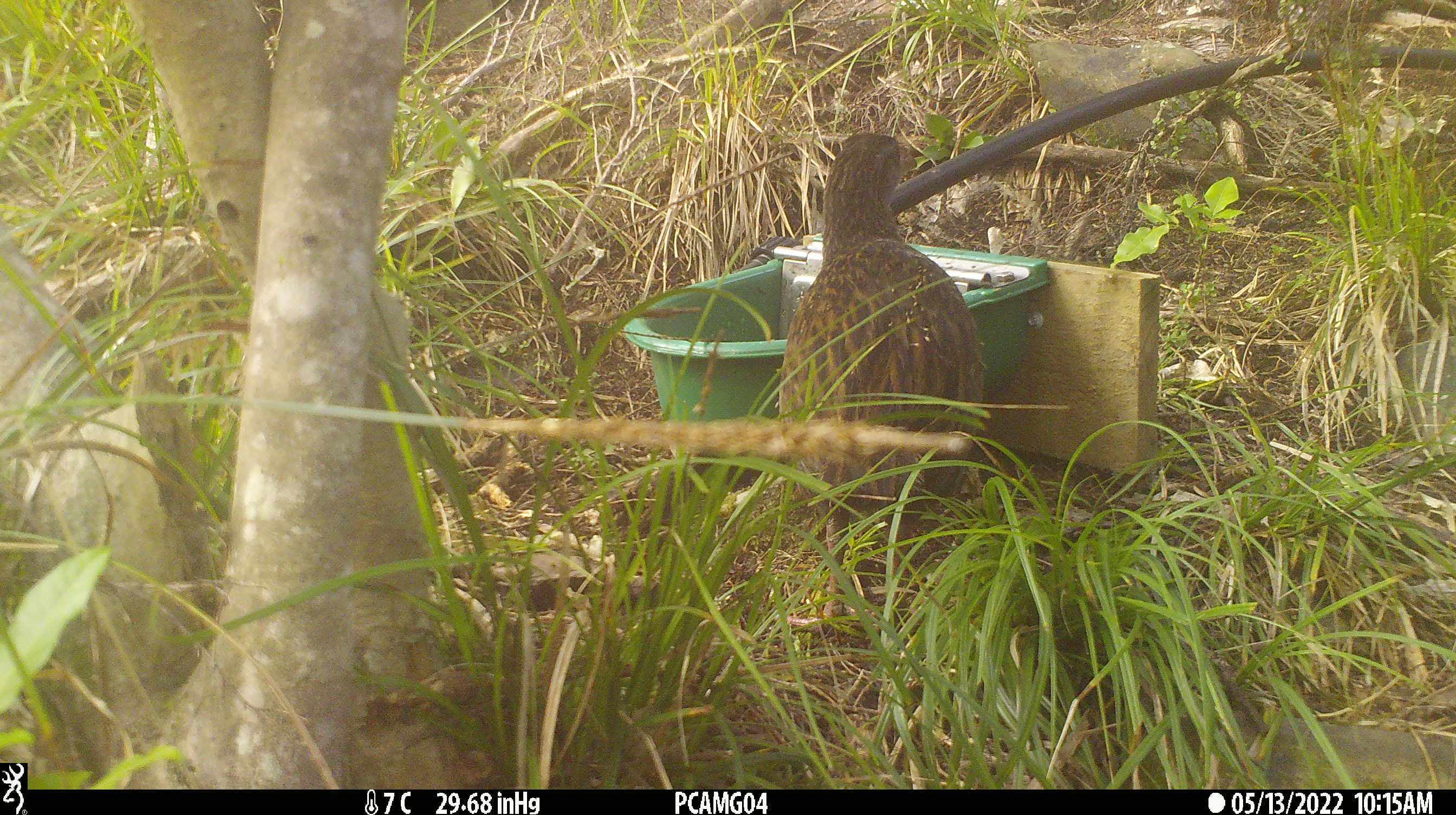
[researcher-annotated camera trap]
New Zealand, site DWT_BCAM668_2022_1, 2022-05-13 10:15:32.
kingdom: Animalia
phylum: Chordata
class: Aves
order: Gruiformes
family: Rallidae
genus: Gallirallus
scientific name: Gallirallus australis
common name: weka